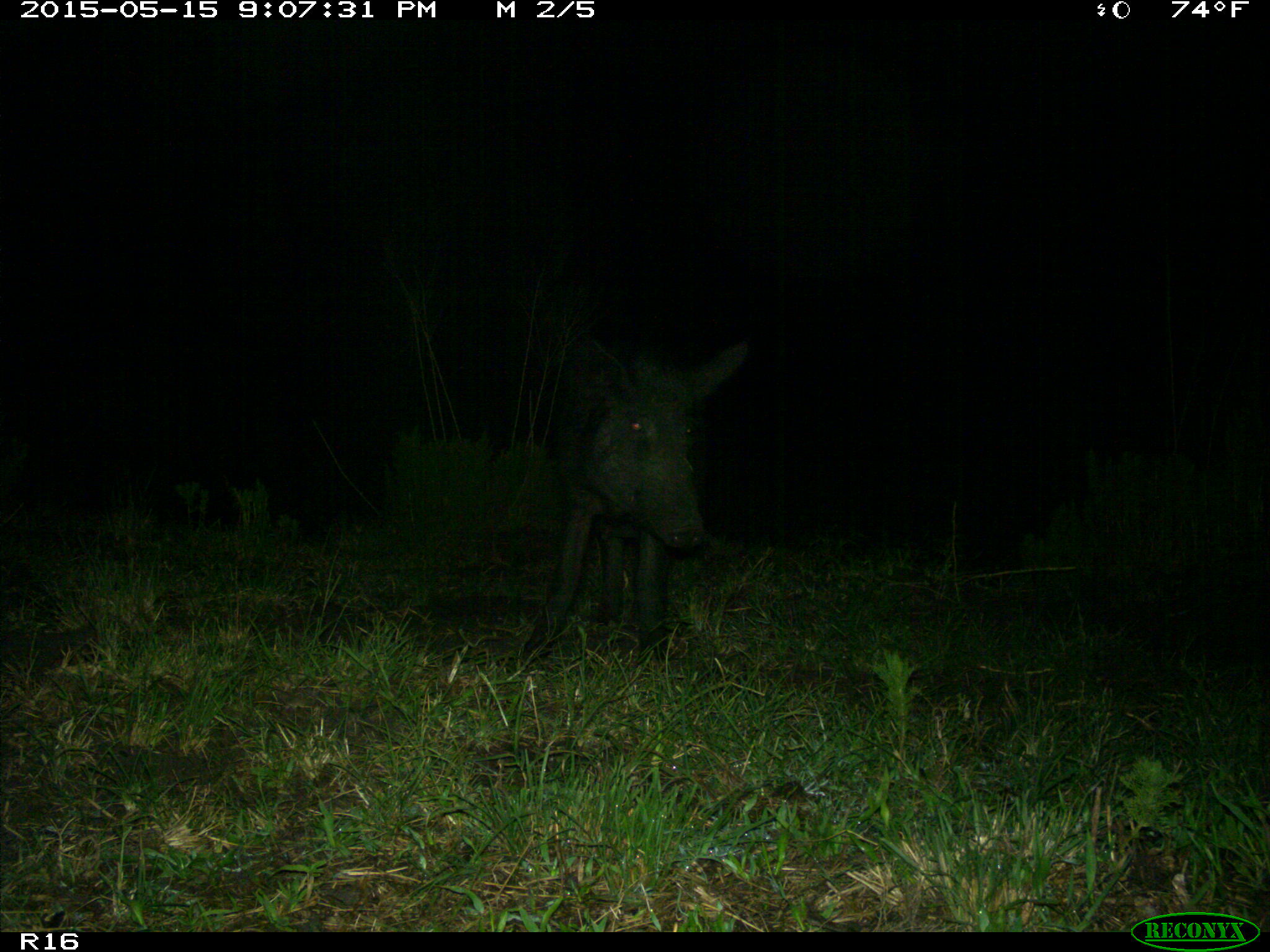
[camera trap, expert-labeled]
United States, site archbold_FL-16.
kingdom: Animalia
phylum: Chordata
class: Mammalia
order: Artiodactyla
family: Suidae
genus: Sus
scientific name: Sus scrofa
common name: wild boar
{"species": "Sus scrofa (wild boar)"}